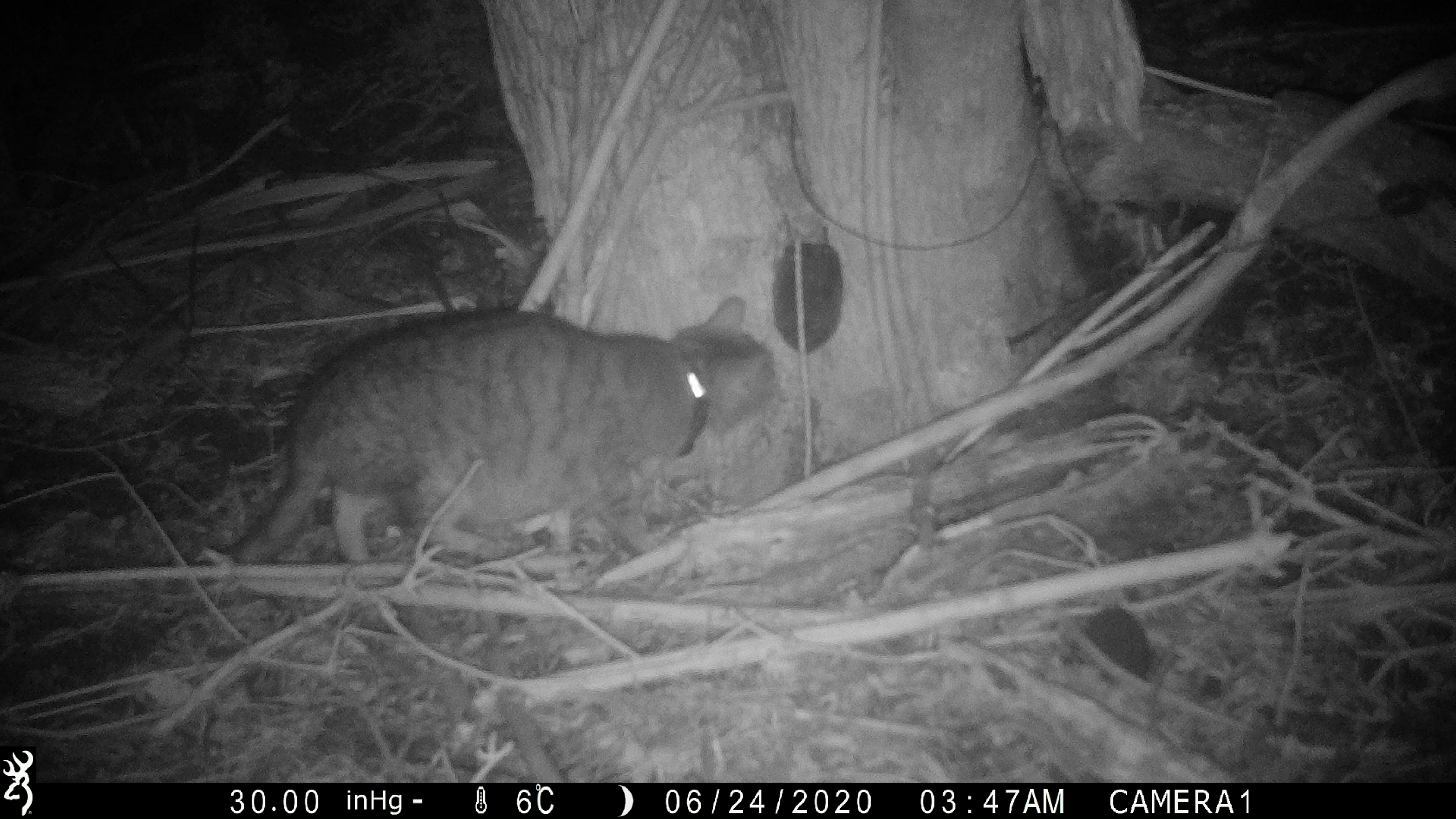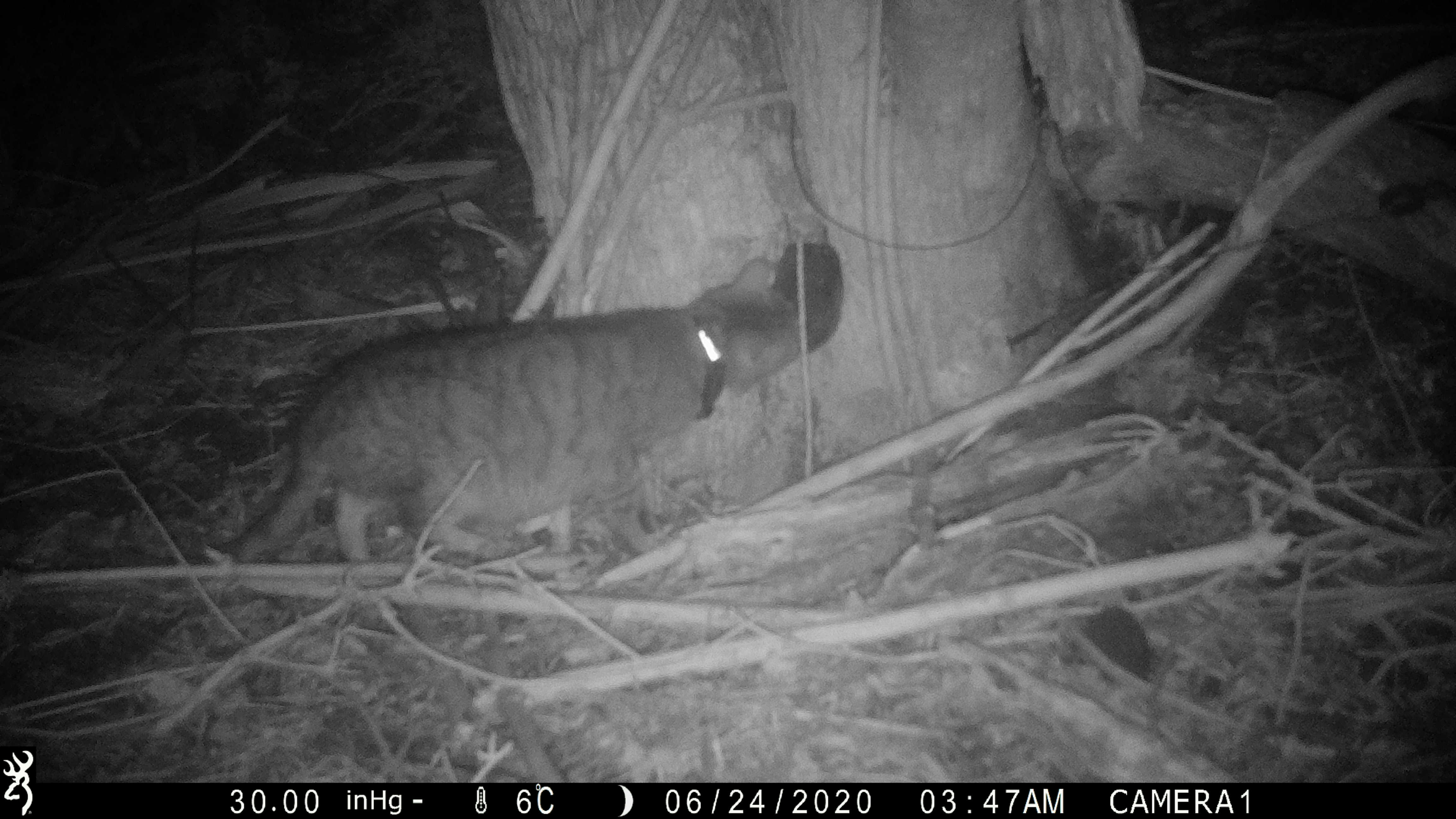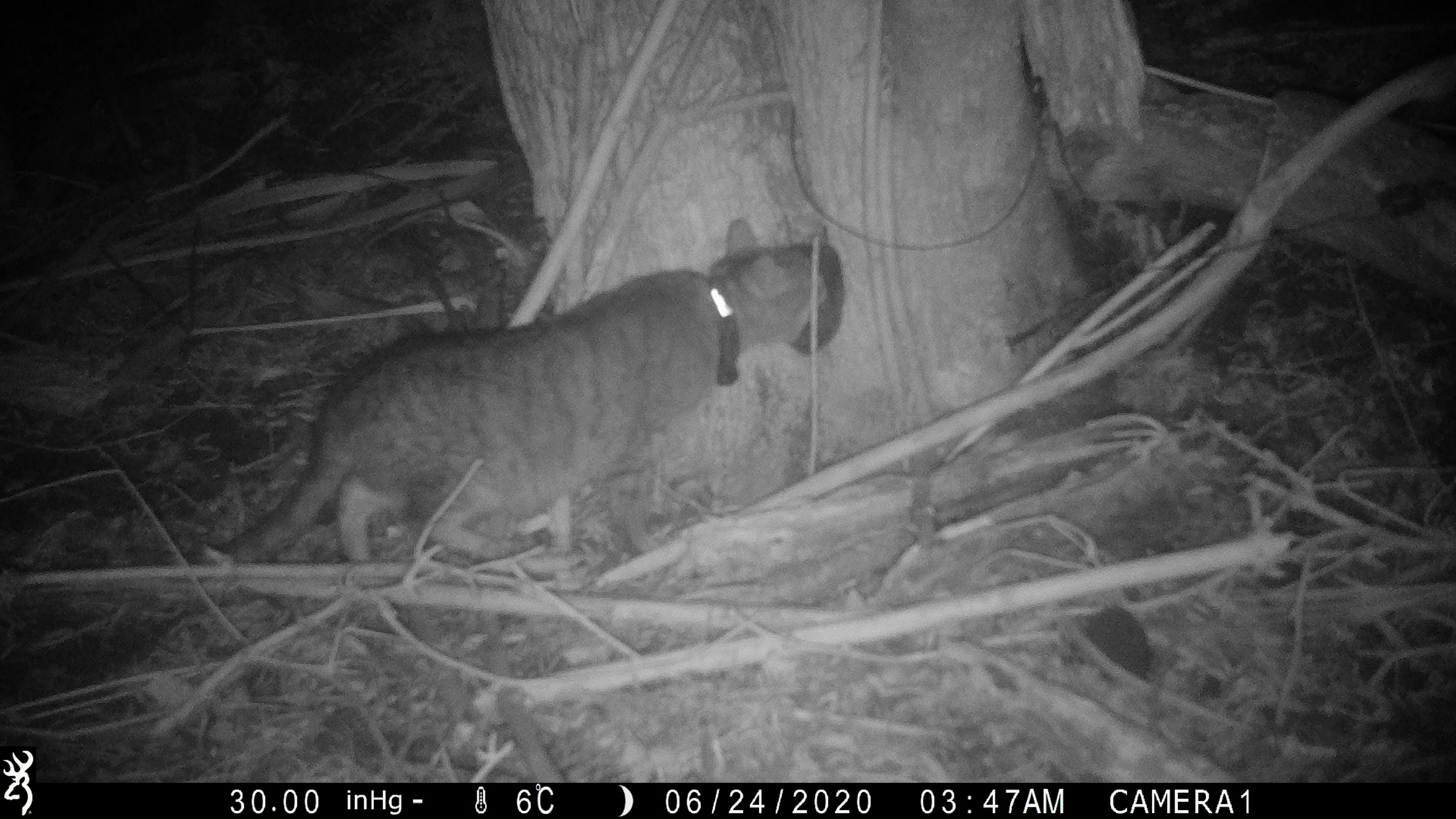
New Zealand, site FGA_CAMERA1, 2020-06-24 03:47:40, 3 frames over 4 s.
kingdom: Animalia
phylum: Chordata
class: Mammalia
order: Carnivora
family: Felidae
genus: Felis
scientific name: Felis catus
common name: domestic cat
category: cat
Cat (domestic cat) (Felis catus).